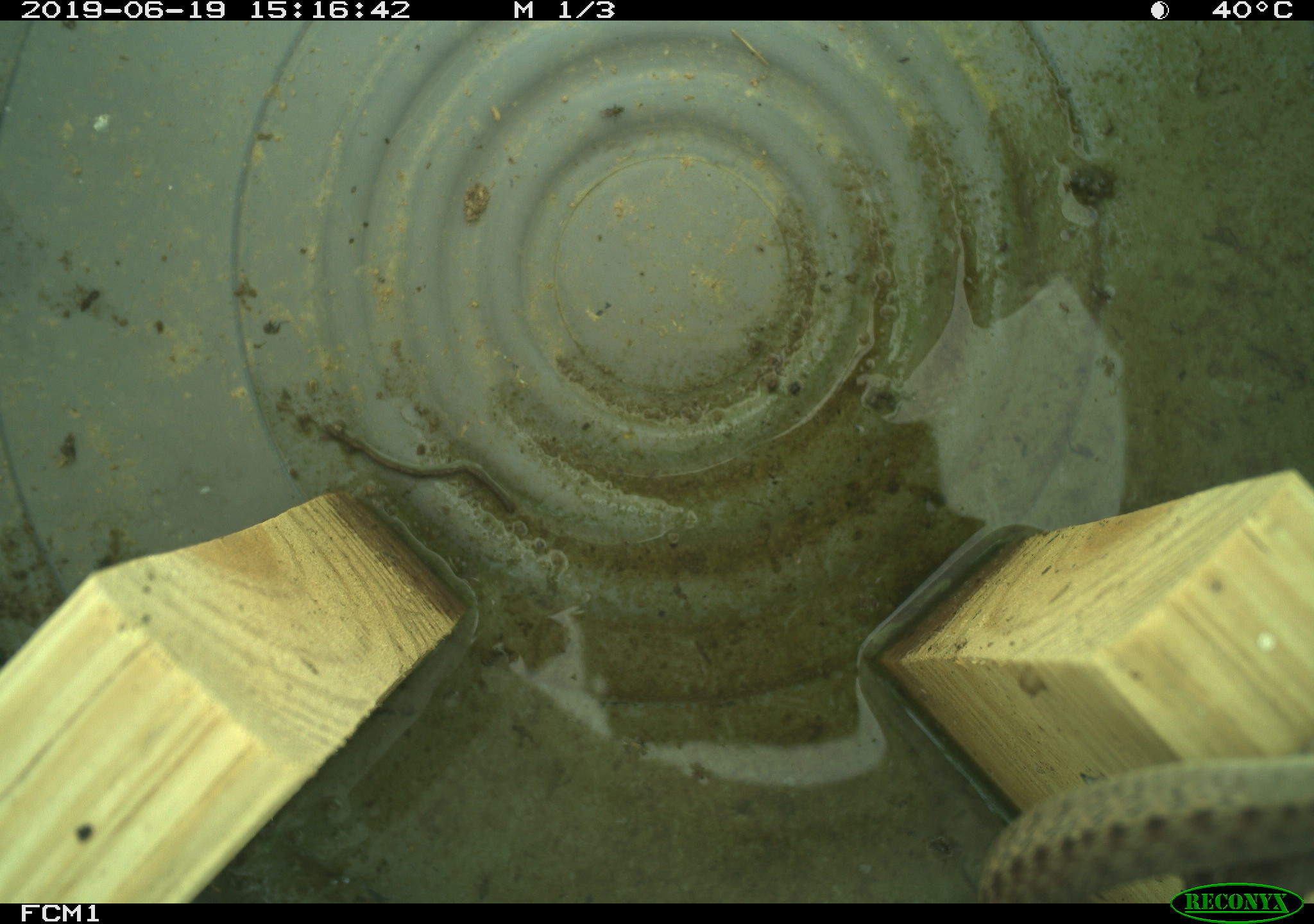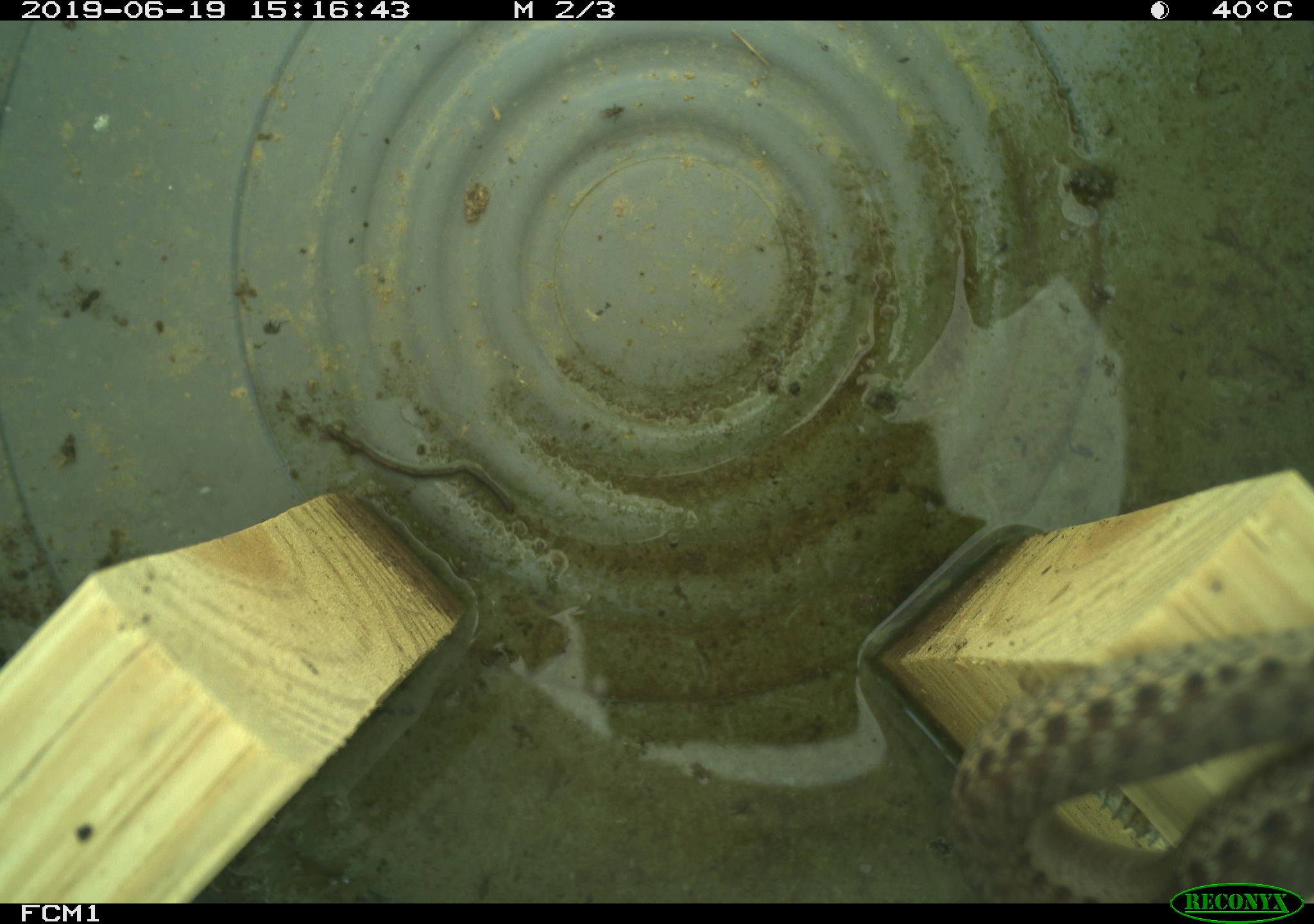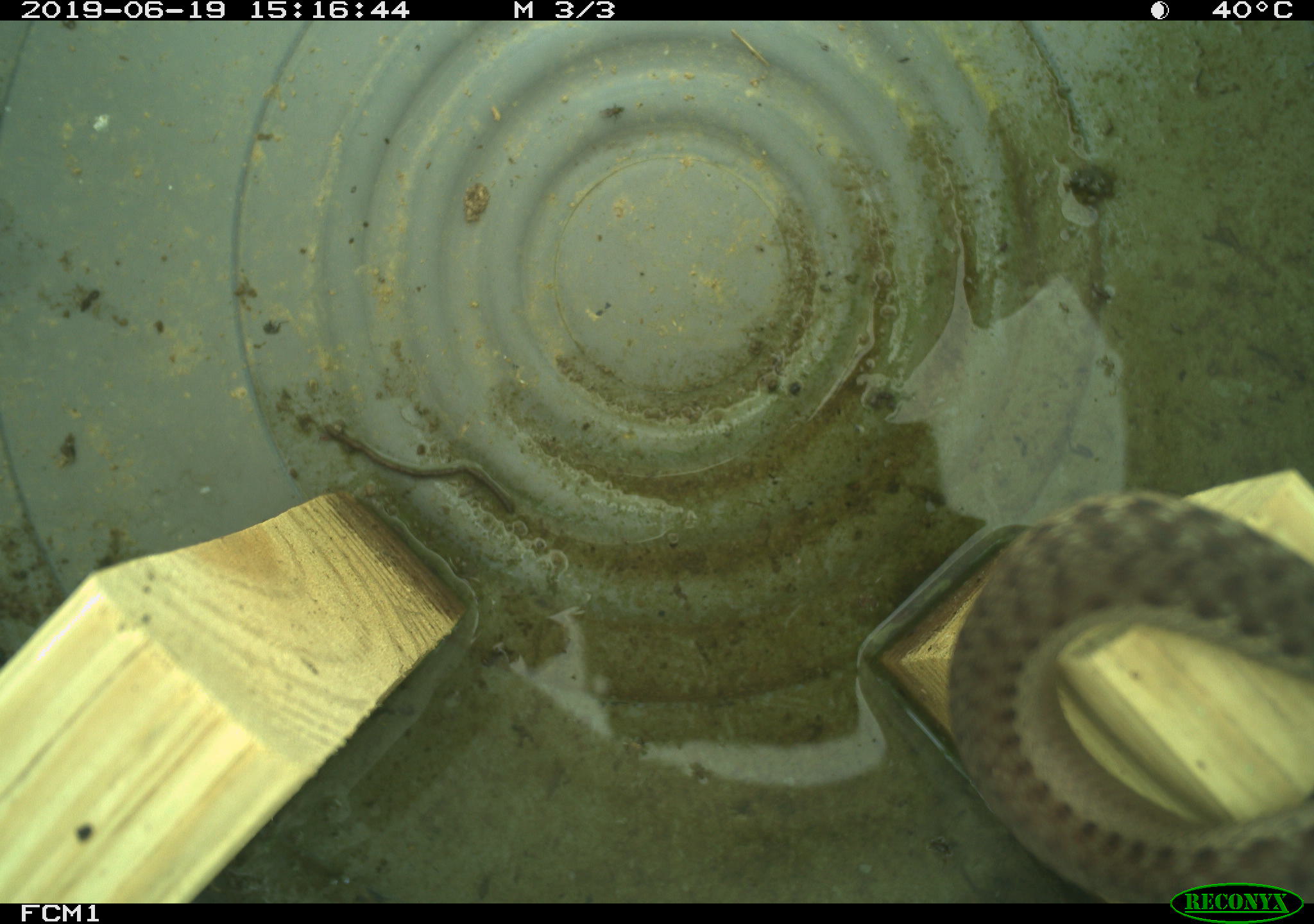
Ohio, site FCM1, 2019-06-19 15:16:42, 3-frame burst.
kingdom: Animalia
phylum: Chordata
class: Reptilia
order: Squamata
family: Colubridae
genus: Thamnophis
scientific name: Thamnophis sirtalis sirtalis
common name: eastern gartersnake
Eastern gartersnake (Thamnophis sirtalis sirtalis).